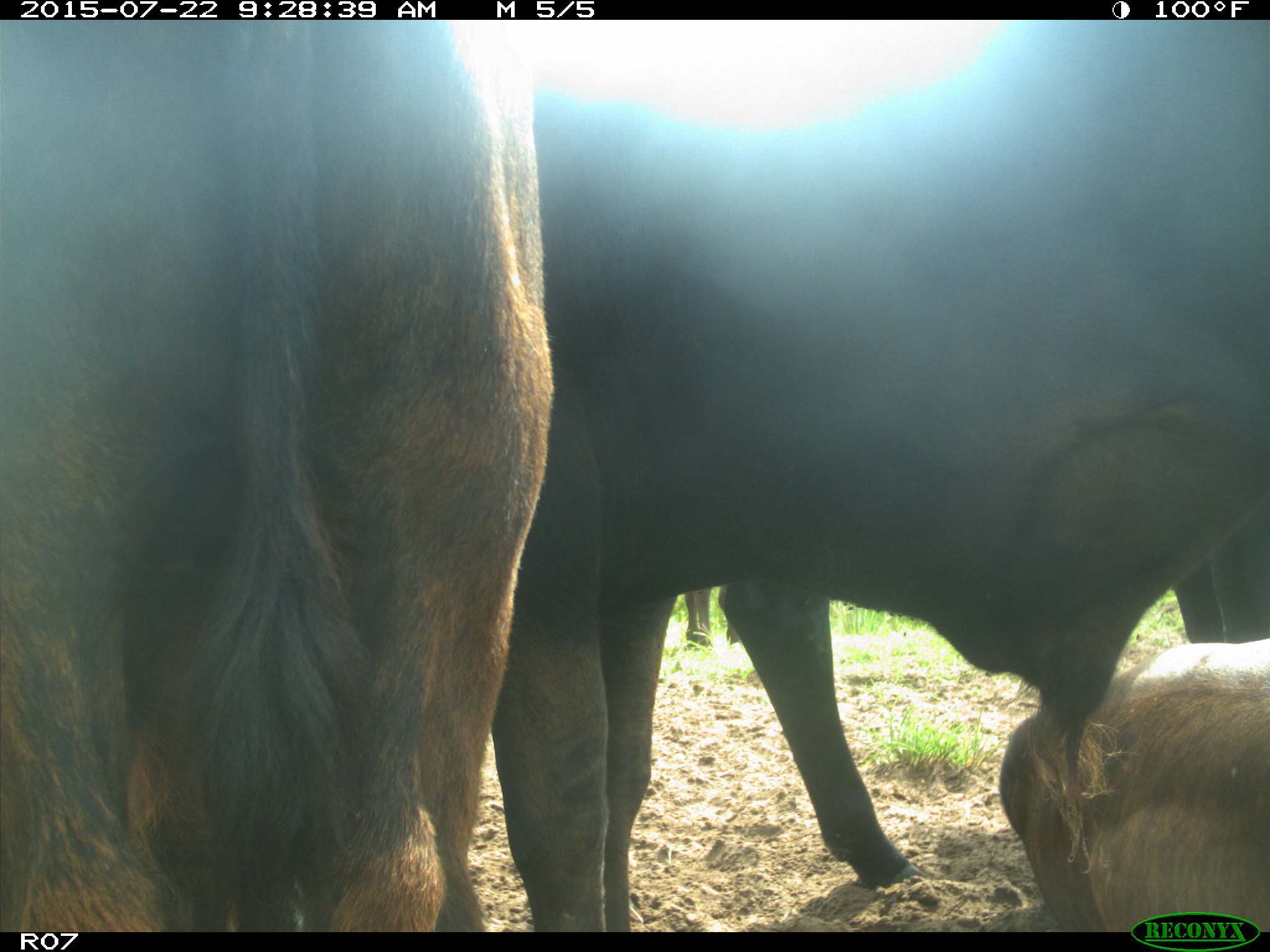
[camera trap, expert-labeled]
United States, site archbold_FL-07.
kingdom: Animalia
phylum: Chordata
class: Mammalia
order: Artiodactyla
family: Bovidae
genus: Bos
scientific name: Bos taurus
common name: domestic cow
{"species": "Bos taurus (domestic cow)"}